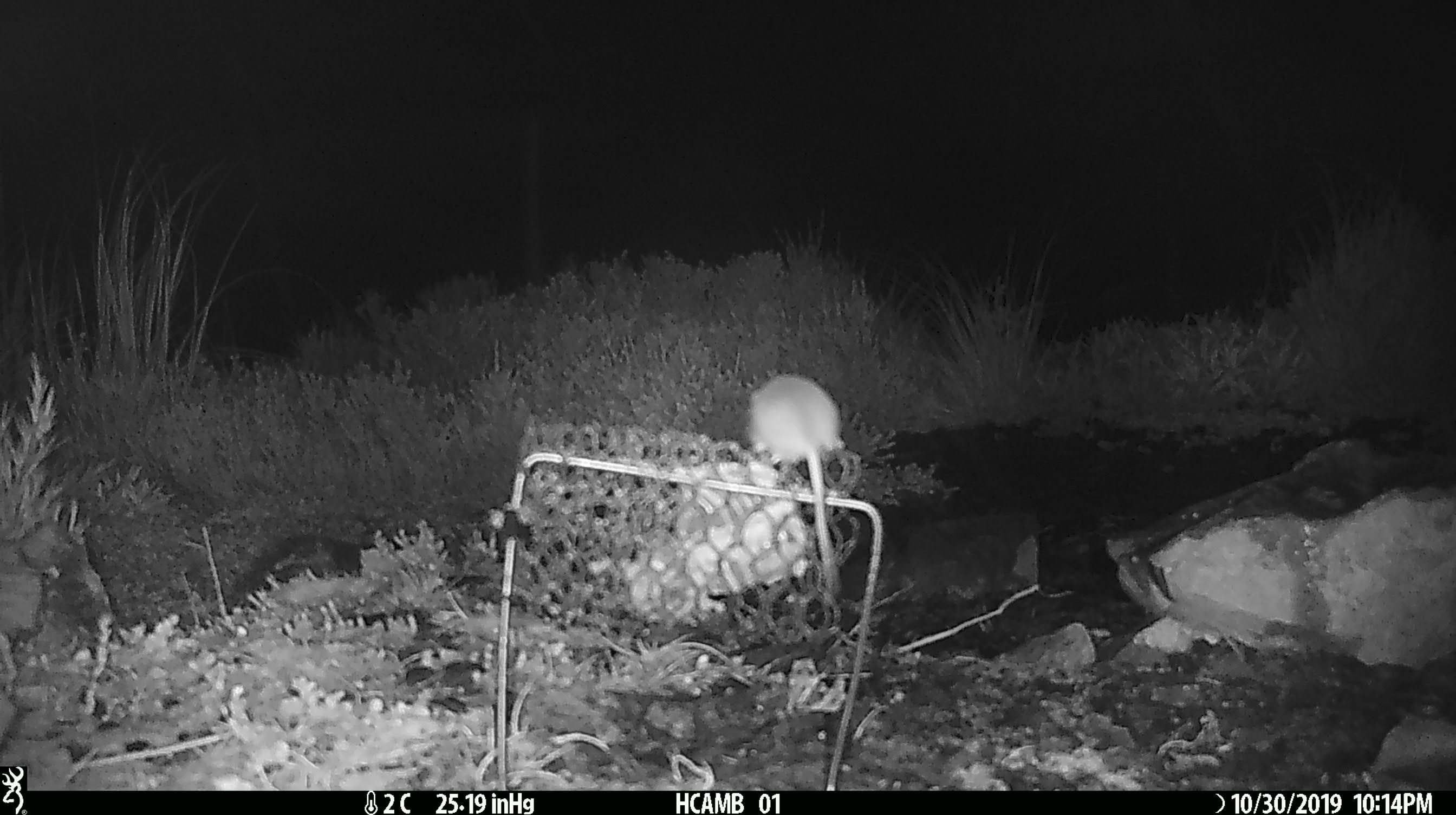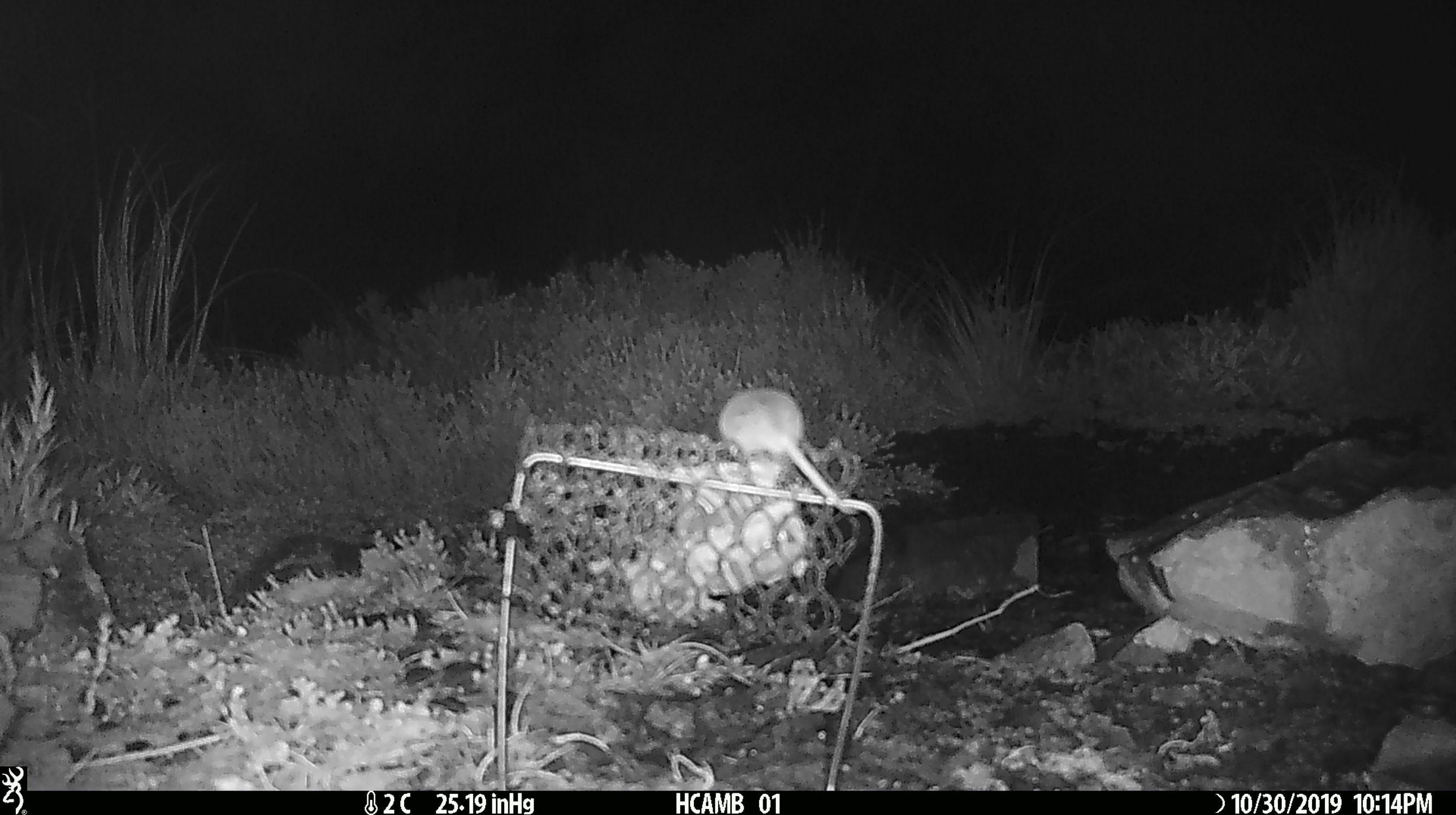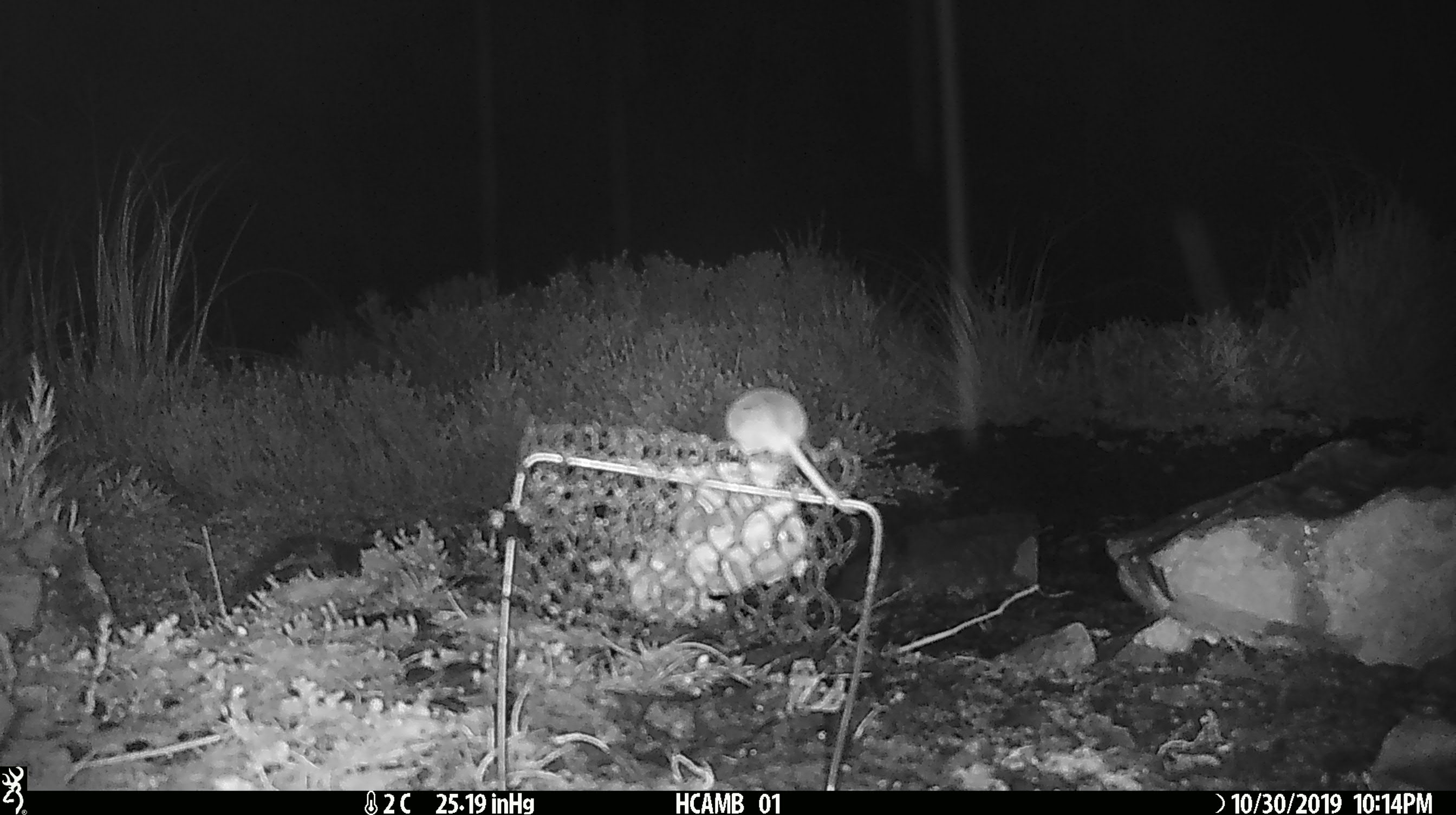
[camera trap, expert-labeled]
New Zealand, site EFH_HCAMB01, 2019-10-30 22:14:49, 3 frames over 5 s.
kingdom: Animalia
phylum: Chordata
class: Mammalia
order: Rodentia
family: Muridae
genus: Mus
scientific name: Mus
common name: mouse